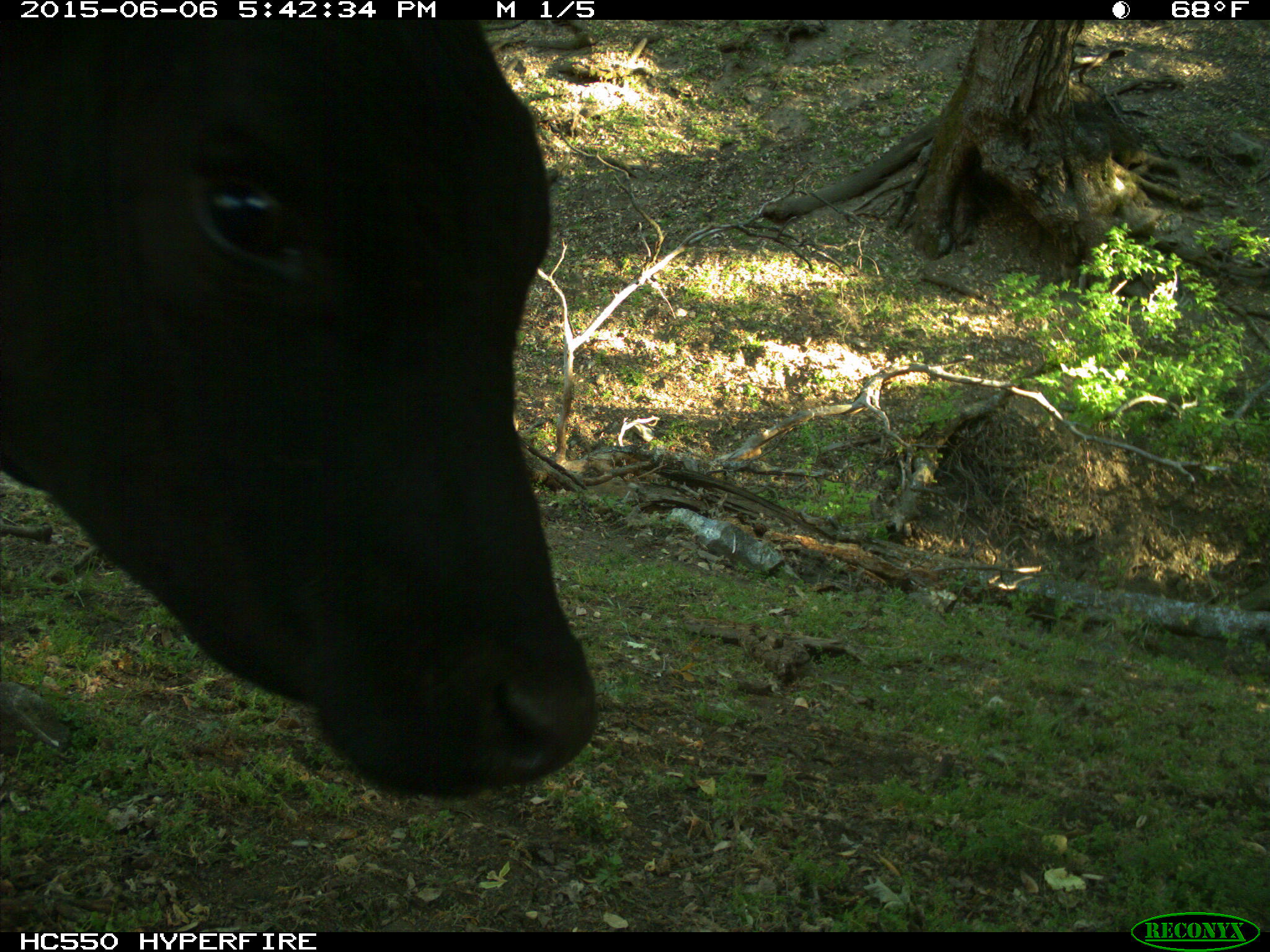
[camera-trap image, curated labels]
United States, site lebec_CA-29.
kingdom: Animalia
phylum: Chordata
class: Mammalia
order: Artiodactyla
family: Bovidae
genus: Bos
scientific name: Bos taurus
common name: domestic cow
Bos taurus (domestic cow).